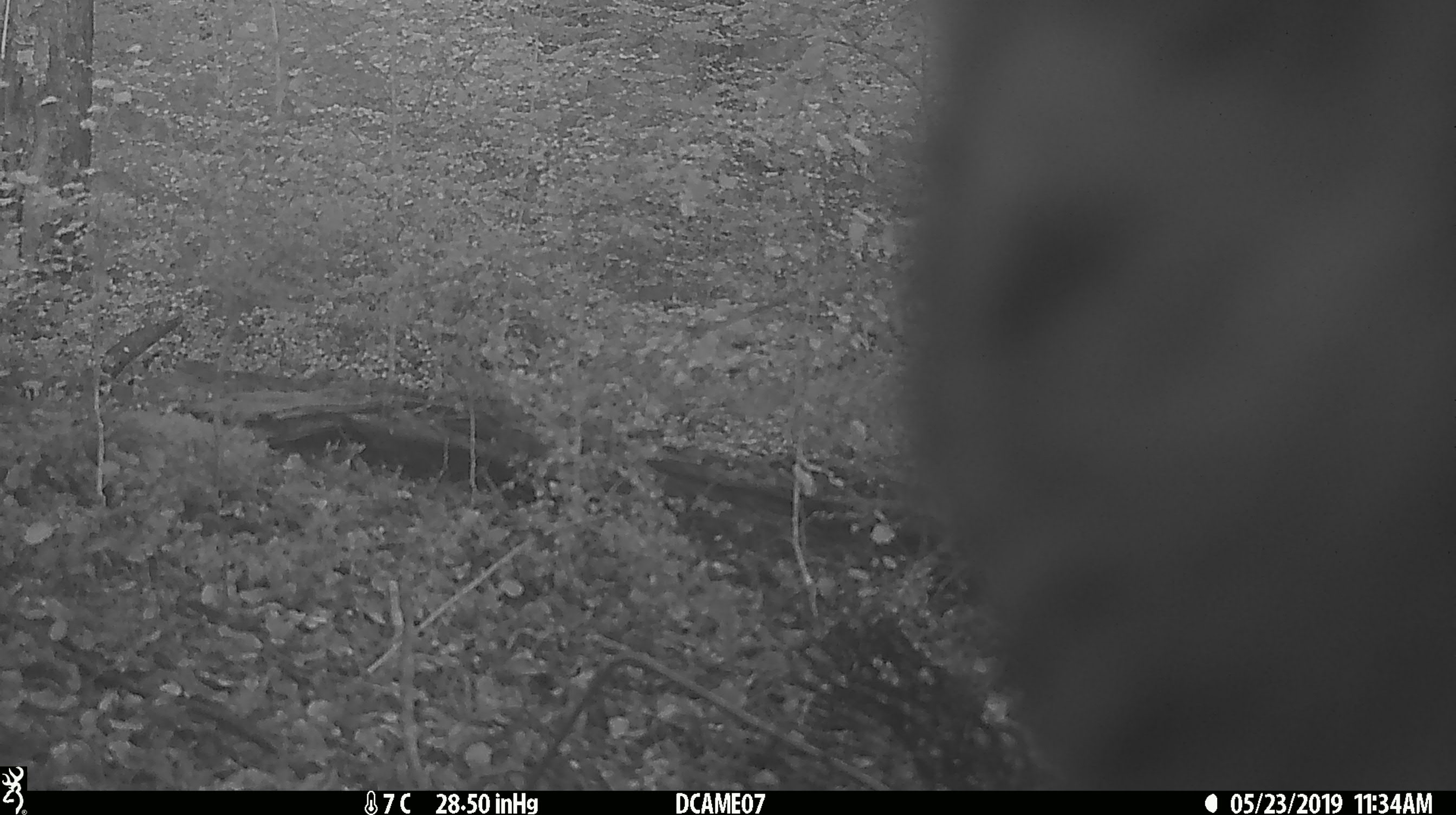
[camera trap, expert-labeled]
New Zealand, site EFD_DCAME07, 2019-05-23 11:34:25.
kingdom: Animalia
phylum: Chordata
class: Mammalia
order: Carnivora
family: Felidae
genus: Felis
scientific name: Felis catus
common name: domestic cat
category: cat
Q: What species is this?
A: Cat (domestic cat) (Felis catus).